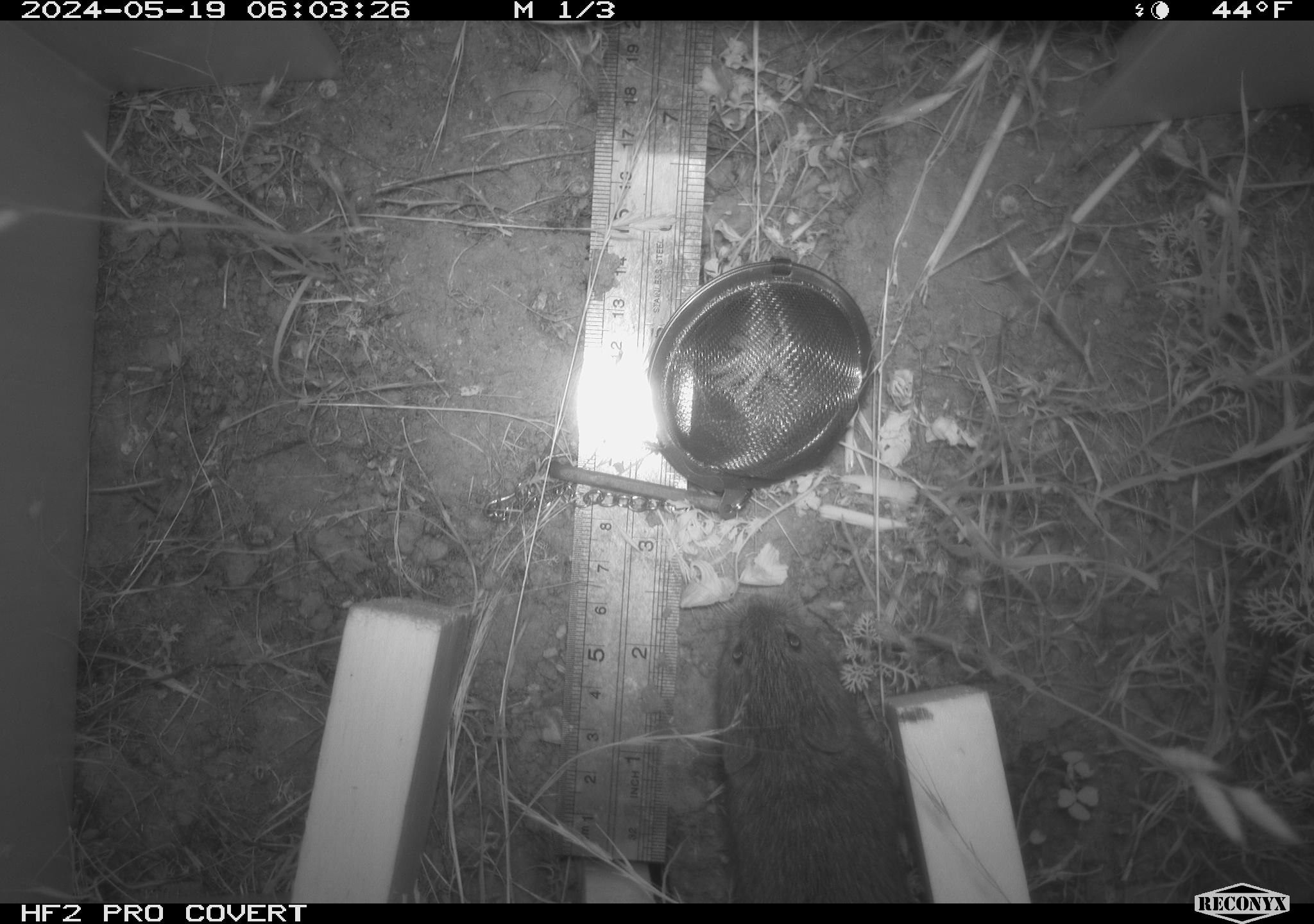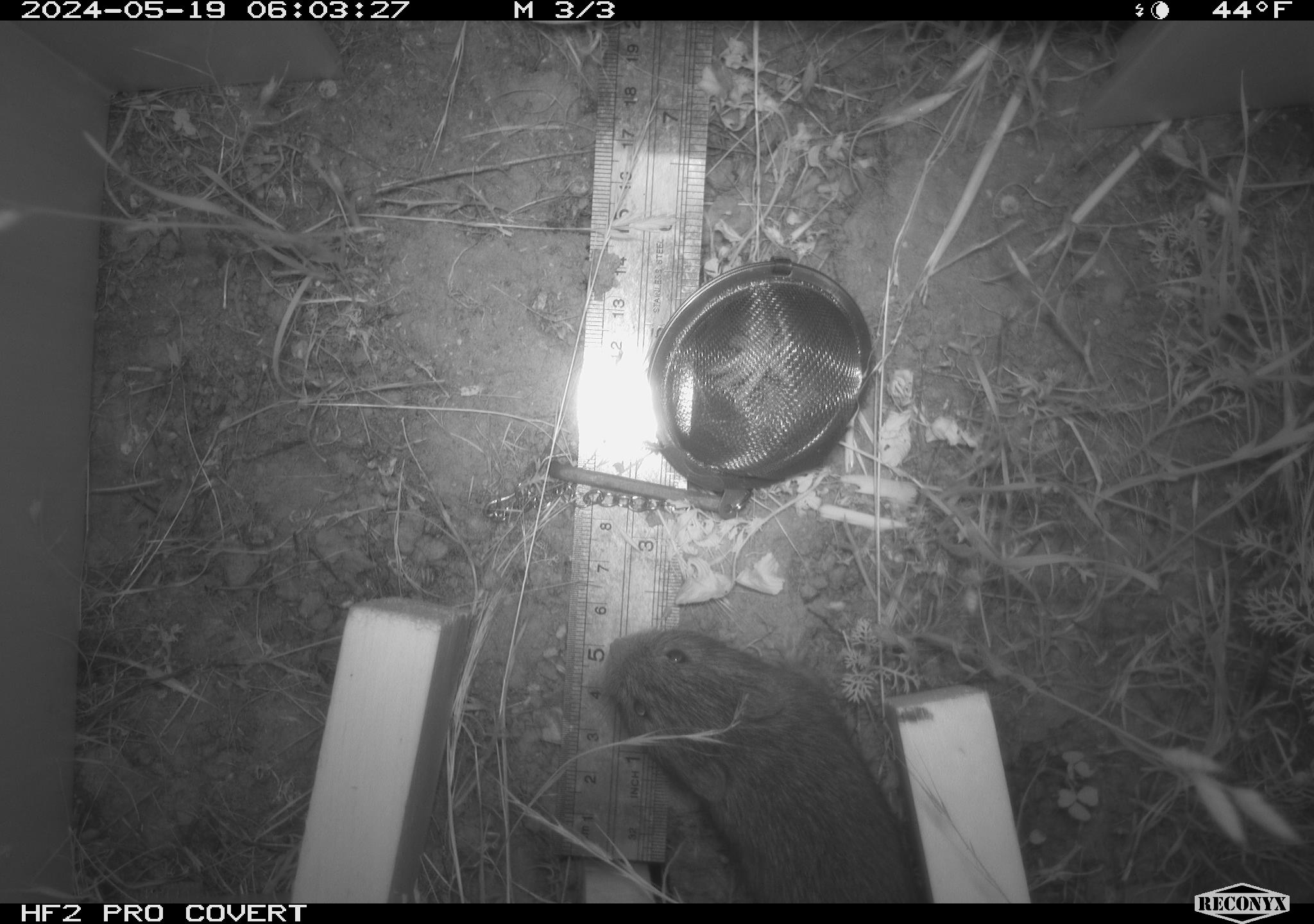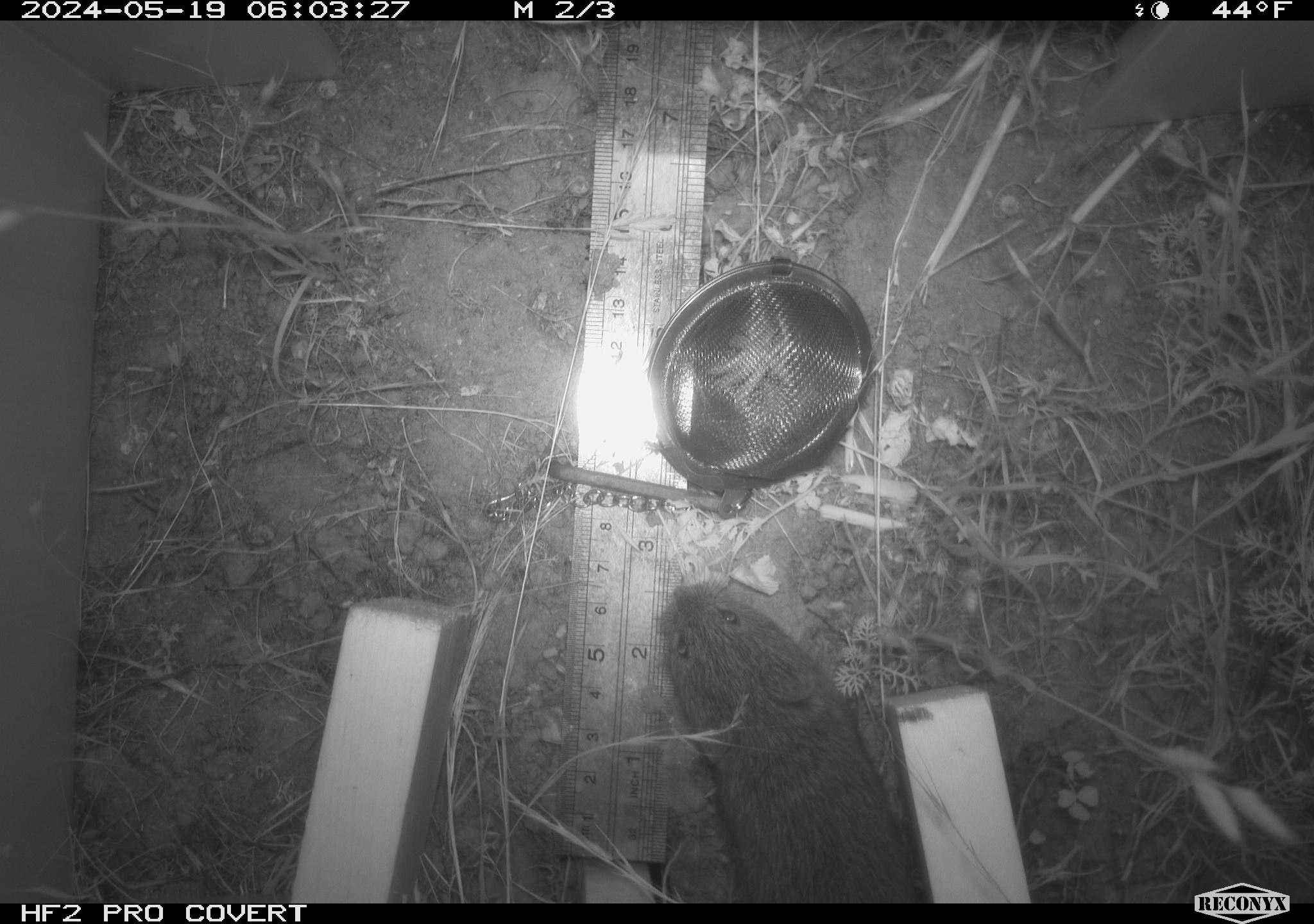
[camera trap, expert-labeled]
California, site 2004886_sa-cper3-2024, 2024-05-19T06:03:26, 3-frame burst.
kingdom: Animalia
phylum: Chordata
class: Mammalia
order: Rodentia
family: Cricetidae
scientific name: Arvicolinae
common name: voles, lemmings, and muskrats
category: arvicolinae subfamily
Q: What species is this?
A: Arvicolinae subfamily (voles, lemmings, and muskrats) (Arvicolinae).